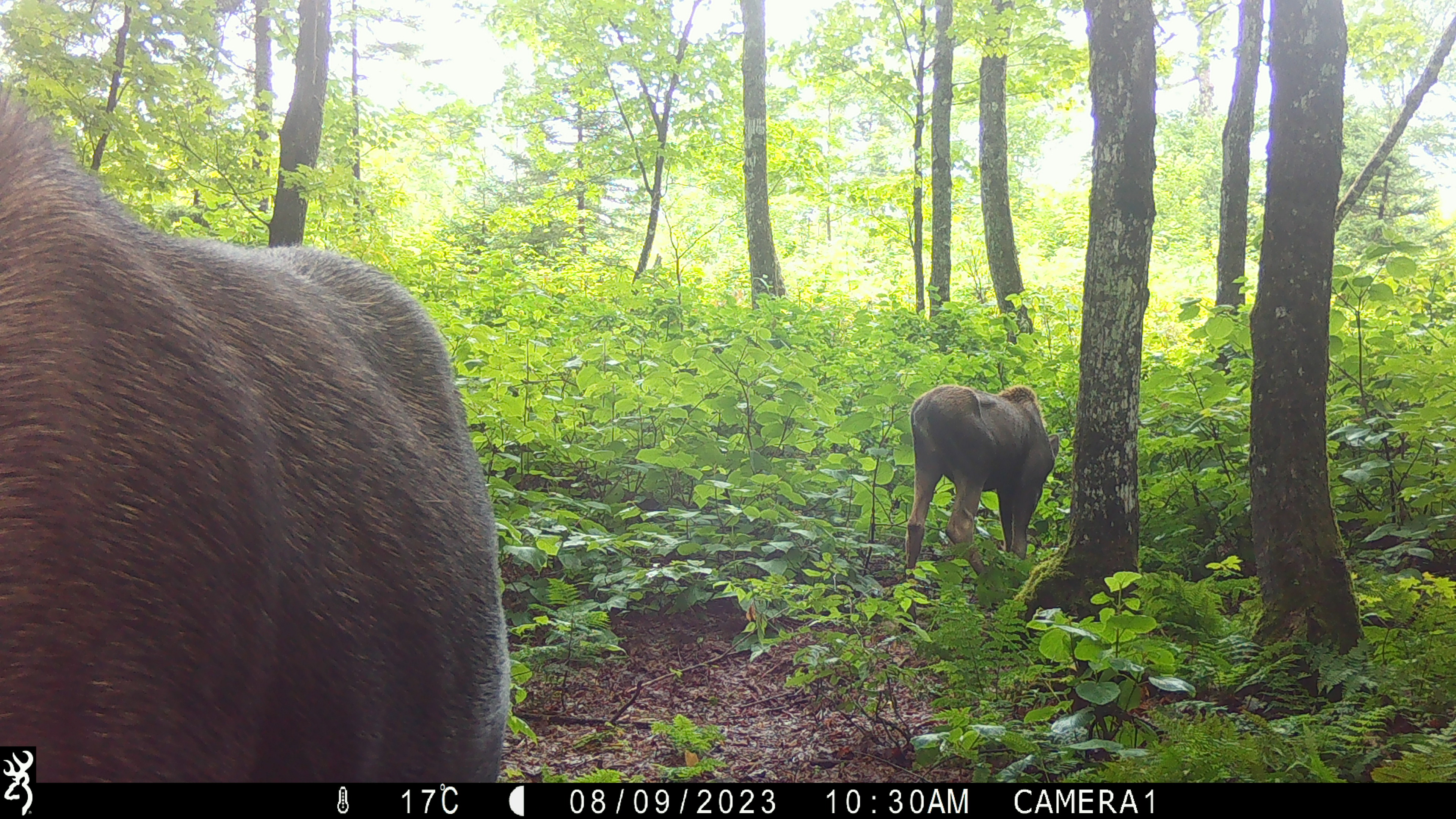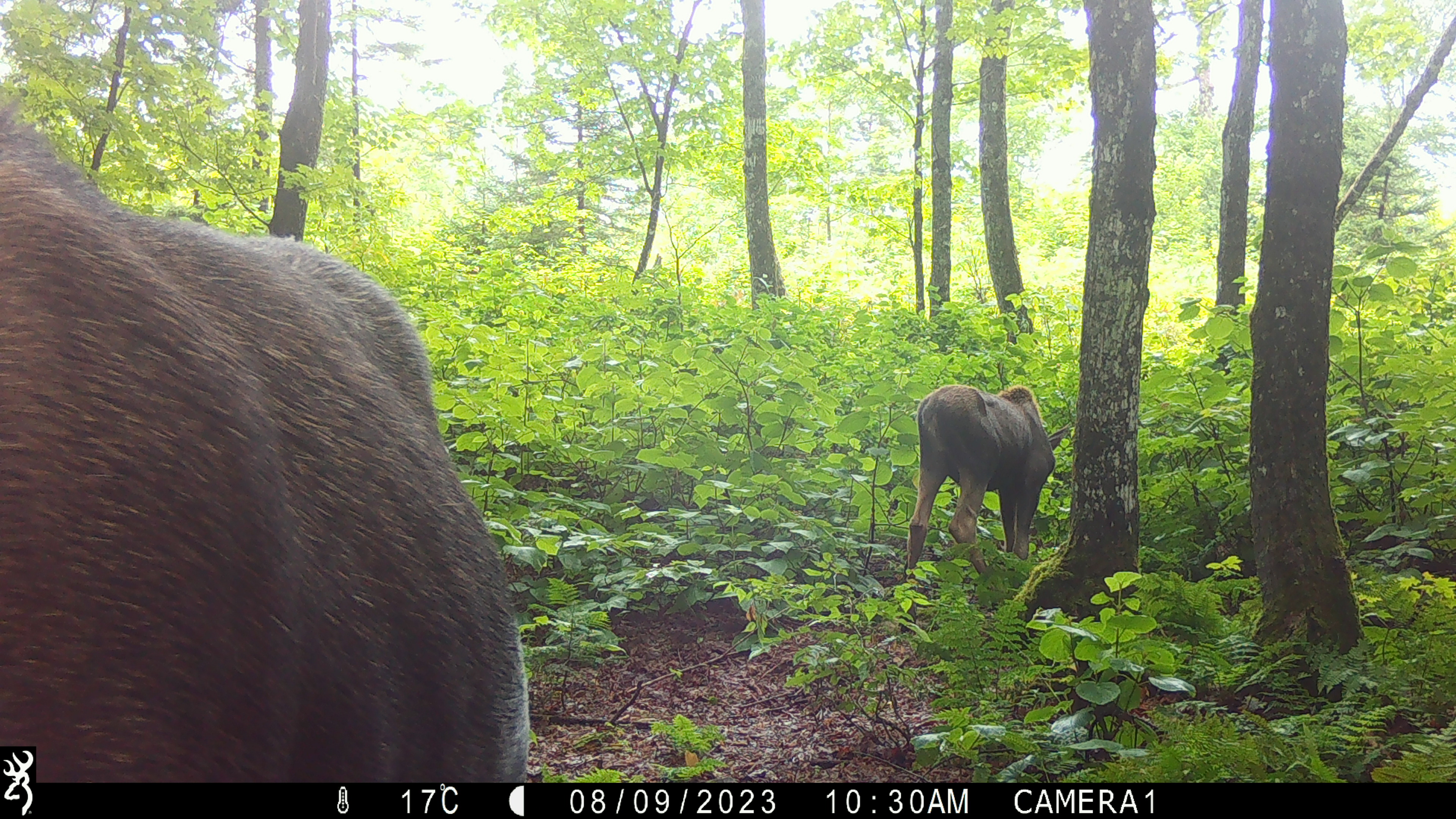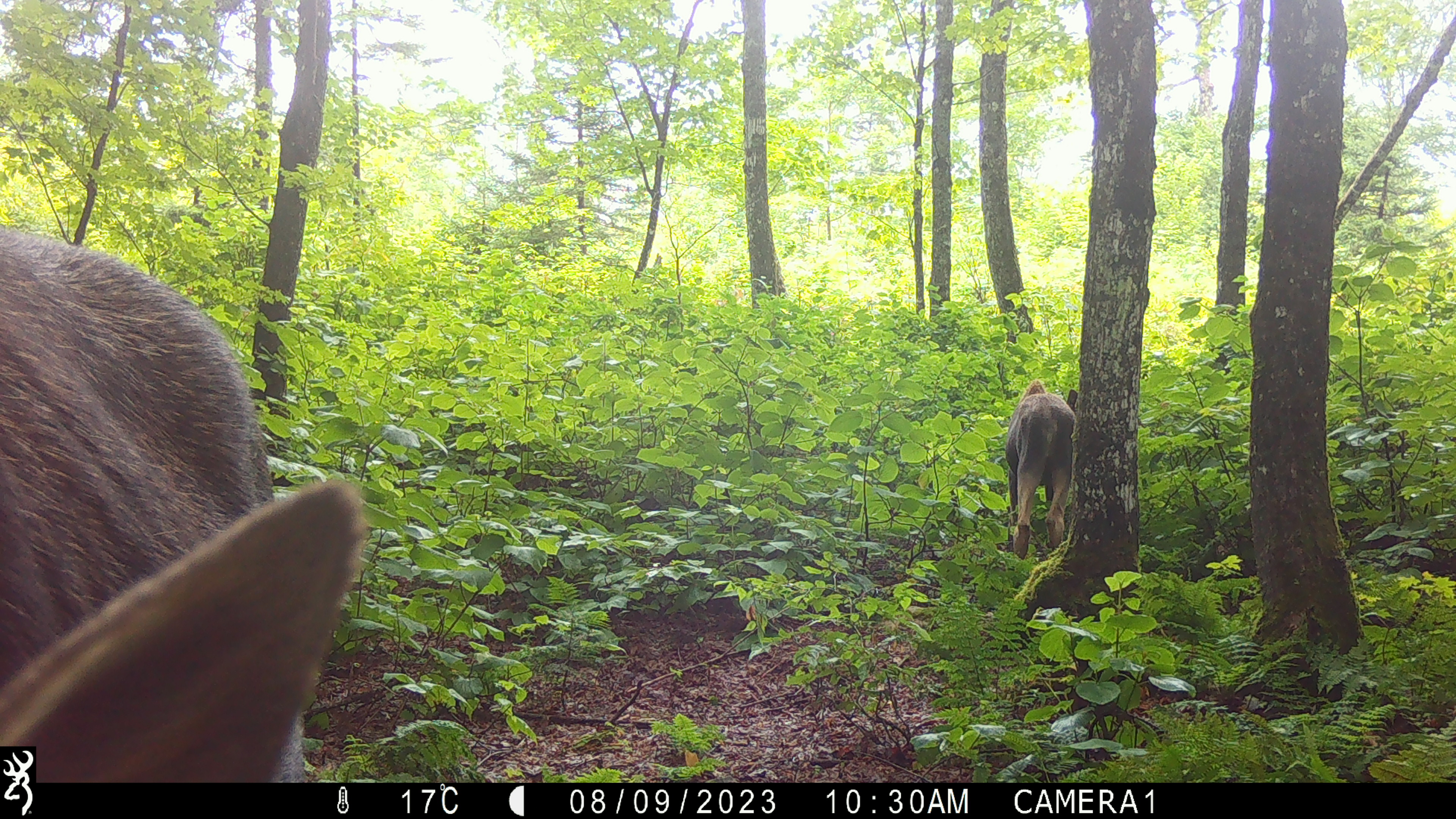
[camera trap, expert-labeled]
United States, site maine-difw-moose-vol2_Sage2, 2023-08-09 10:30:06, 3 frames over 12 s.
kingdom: Animalia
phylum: Chordata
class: Mammalia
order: Artiodactyla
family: Cervidae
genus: Alces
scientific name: Alces alces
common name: moose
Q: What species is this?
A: Moose (Alces alces).